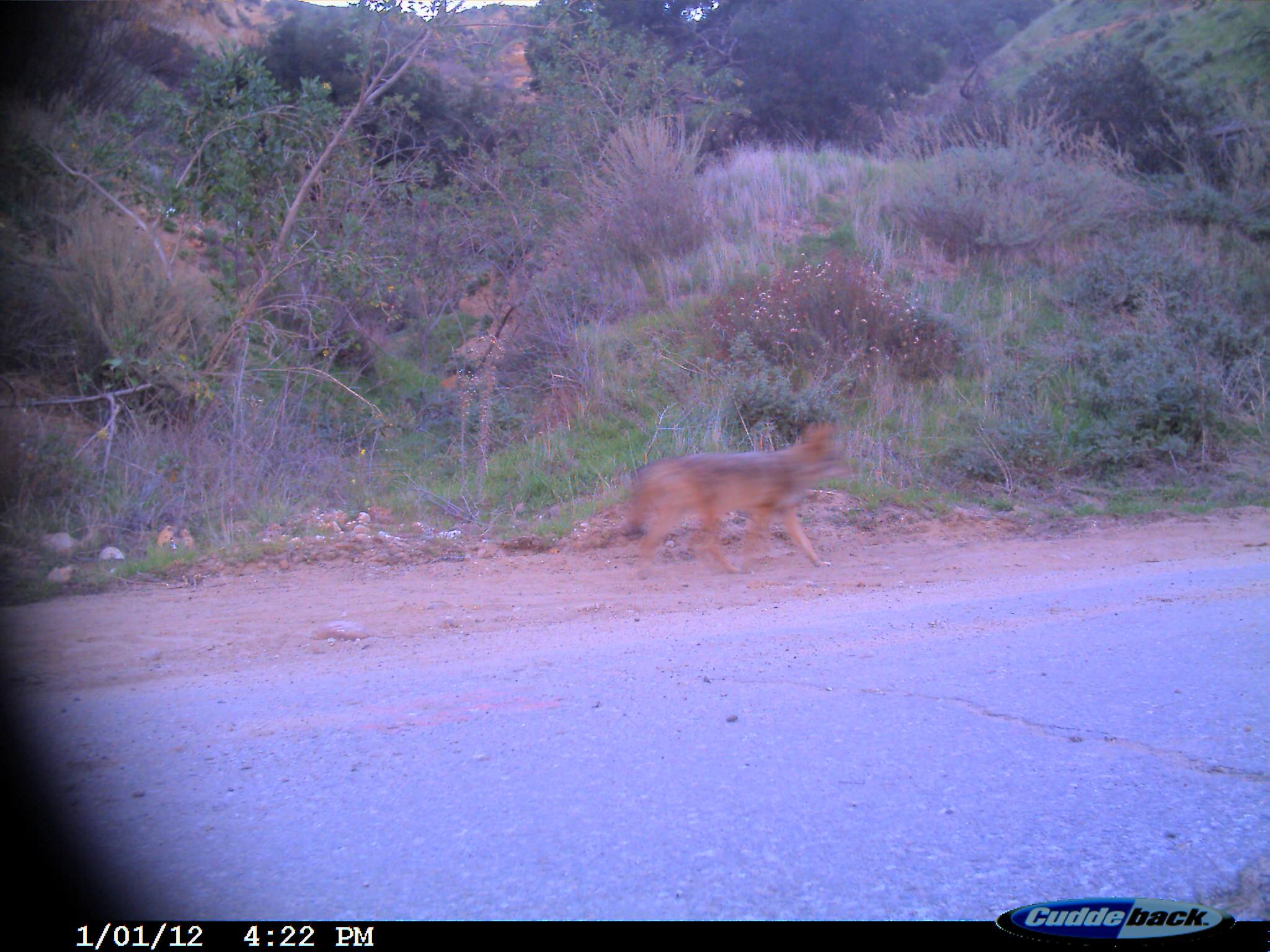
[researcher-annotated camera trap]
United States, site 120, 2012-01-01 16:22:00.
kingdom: Animalia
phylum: Chordata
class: Mammalia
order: Carnivora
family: Canidae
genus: Canis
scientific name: Canis latrans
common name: coyote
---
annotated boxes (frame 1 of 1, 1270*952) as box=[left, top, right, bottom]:
coyote: box=[570, 409, 924, 611]